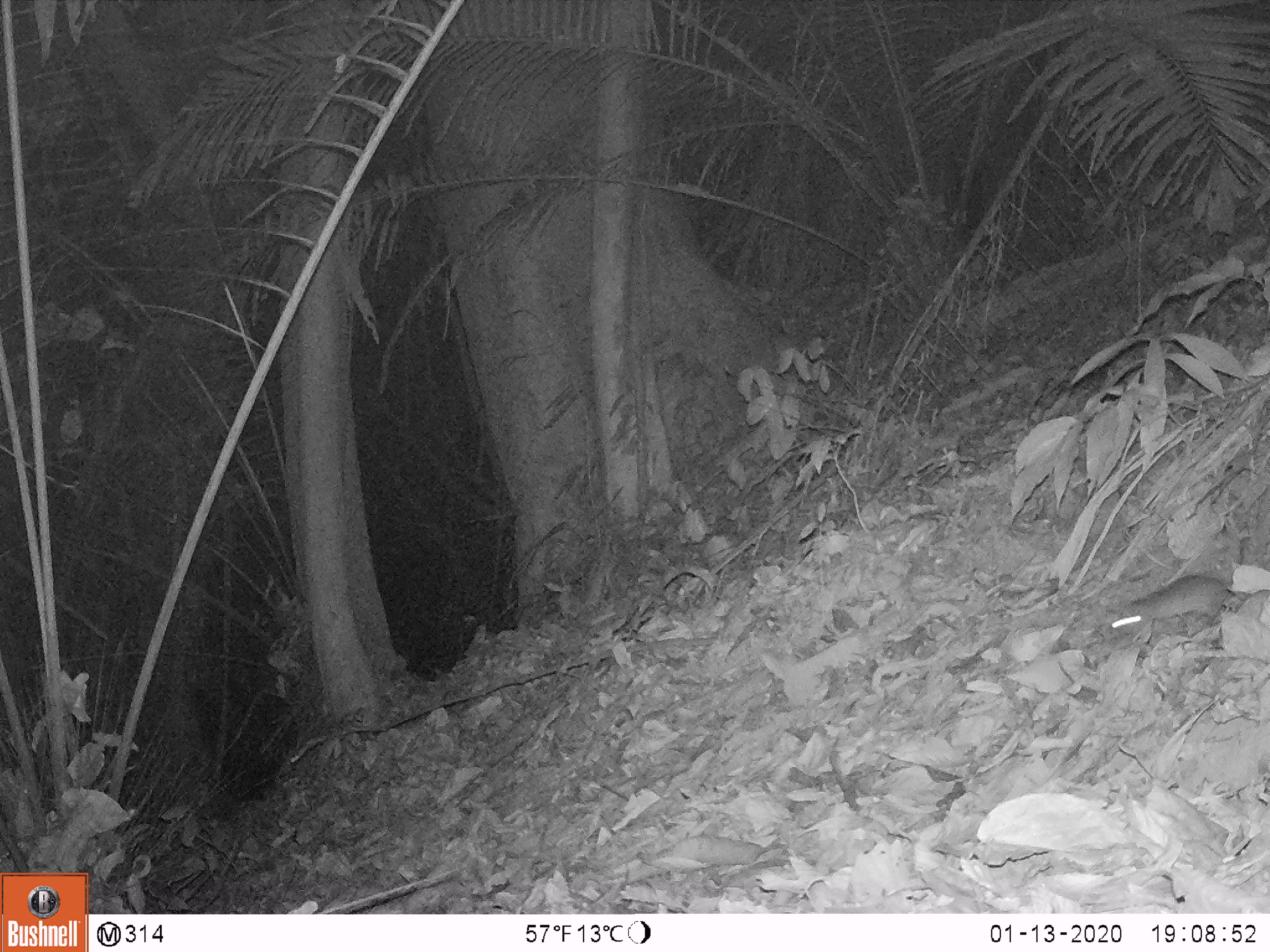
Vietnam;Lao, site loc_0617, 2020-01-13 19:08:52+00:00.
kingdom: Animalia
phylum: Chordata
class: Mammalia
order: Rodentia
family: Muridae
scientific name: Muridae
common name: old-world mice and rats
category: unidentified murid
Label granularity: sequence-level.